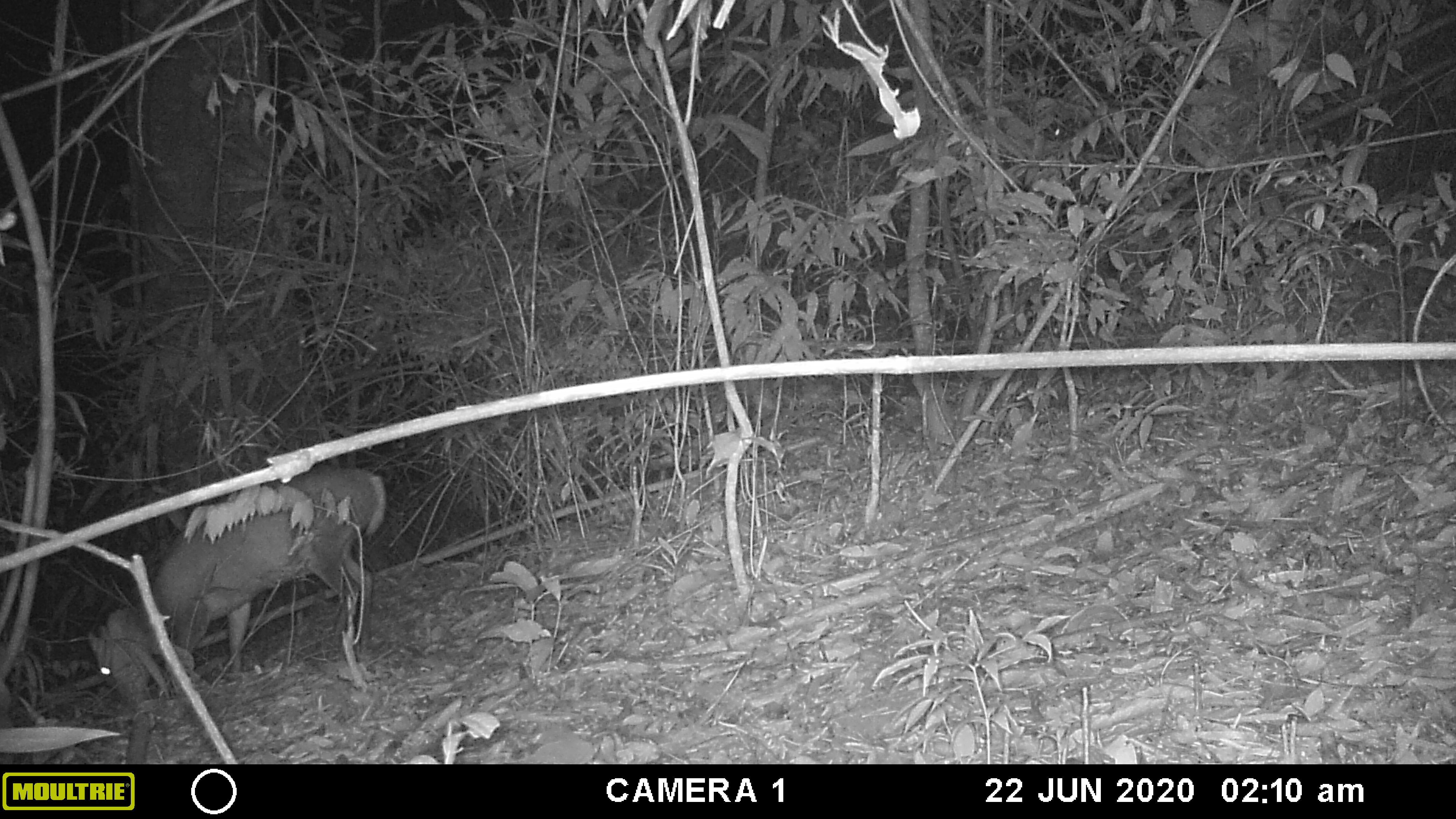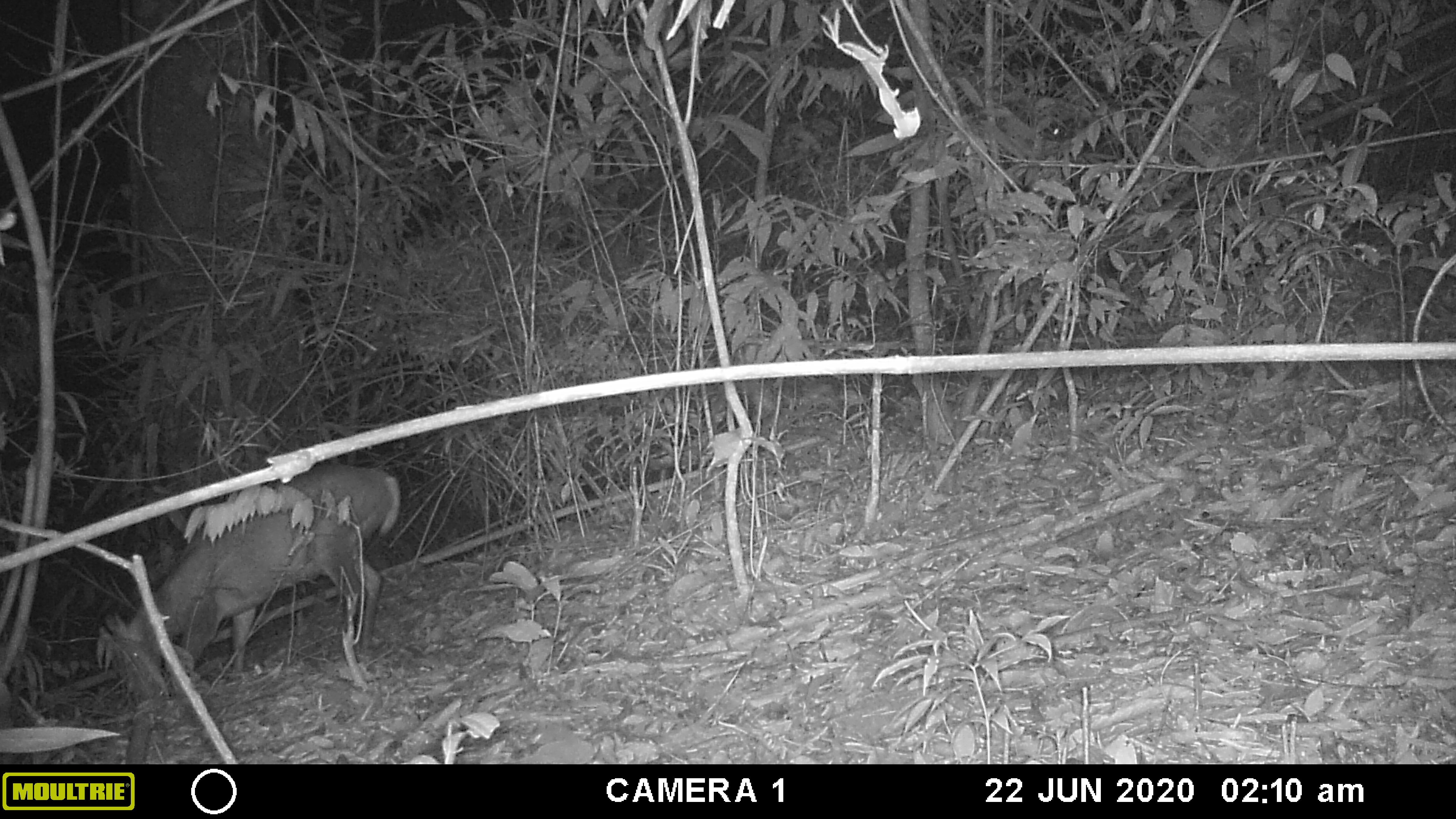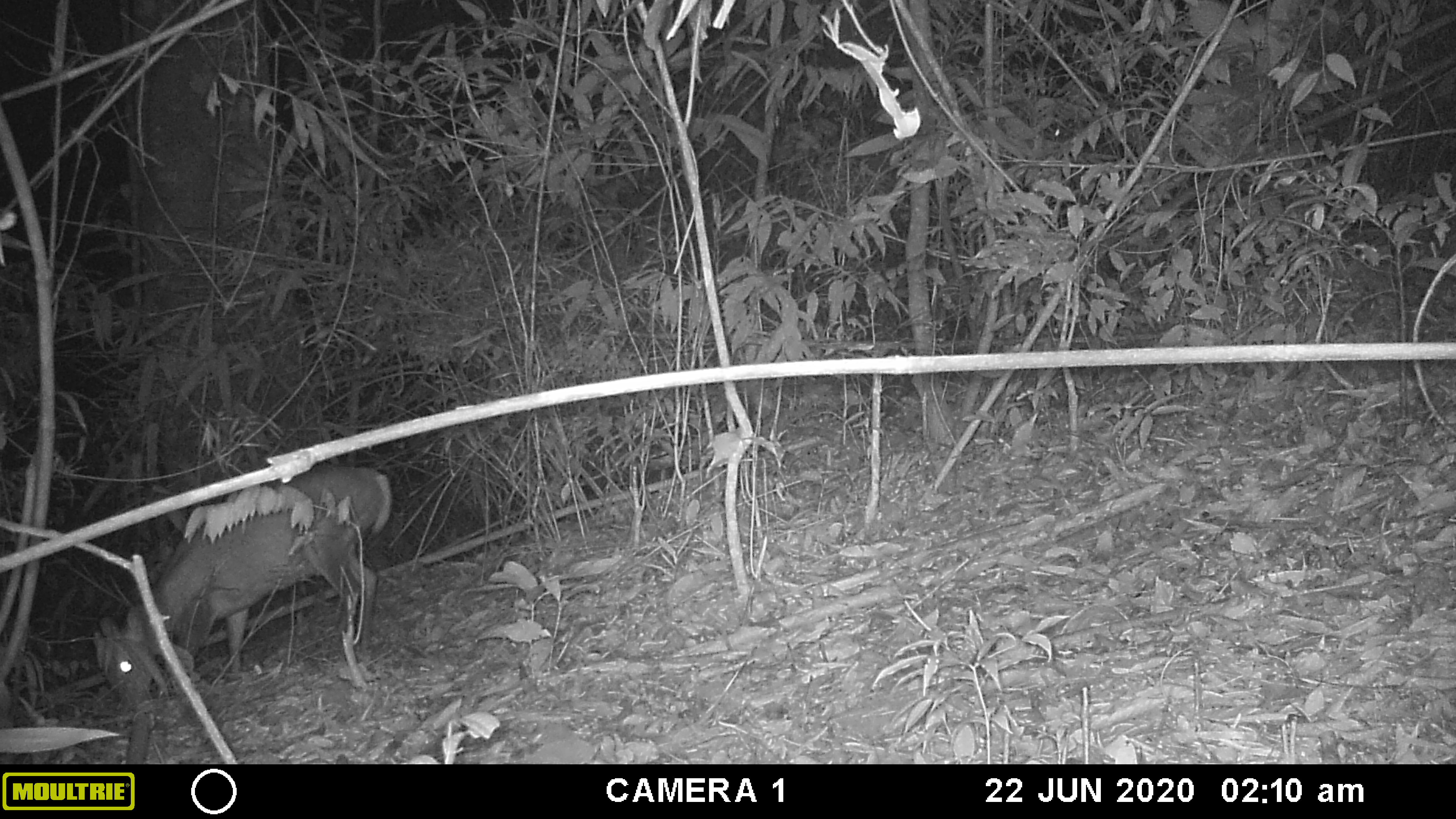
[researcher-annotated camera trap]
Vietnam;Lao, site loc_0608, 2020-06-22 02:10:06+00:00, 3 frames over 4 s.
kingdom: Animalia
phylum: Chordata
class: Mammalia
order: Artiodactyla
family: Cervidae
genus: Muntiacus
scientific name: Muntiacus rooseveltorum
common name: roosevelt's muntjac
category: roosevelts muntjac group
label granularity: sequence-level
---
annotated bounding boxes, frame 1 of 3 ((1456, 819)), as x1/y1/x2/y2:
roosevelts muntjac group: 84/464/387/701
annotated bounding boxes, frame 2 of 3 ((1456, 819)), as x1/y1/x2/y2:
roosevelts muntjac group: 110/463/399/707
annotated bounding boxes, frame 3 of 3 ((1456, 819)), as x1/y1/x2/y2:
roosevelts muntjac group: 93/464/391/709